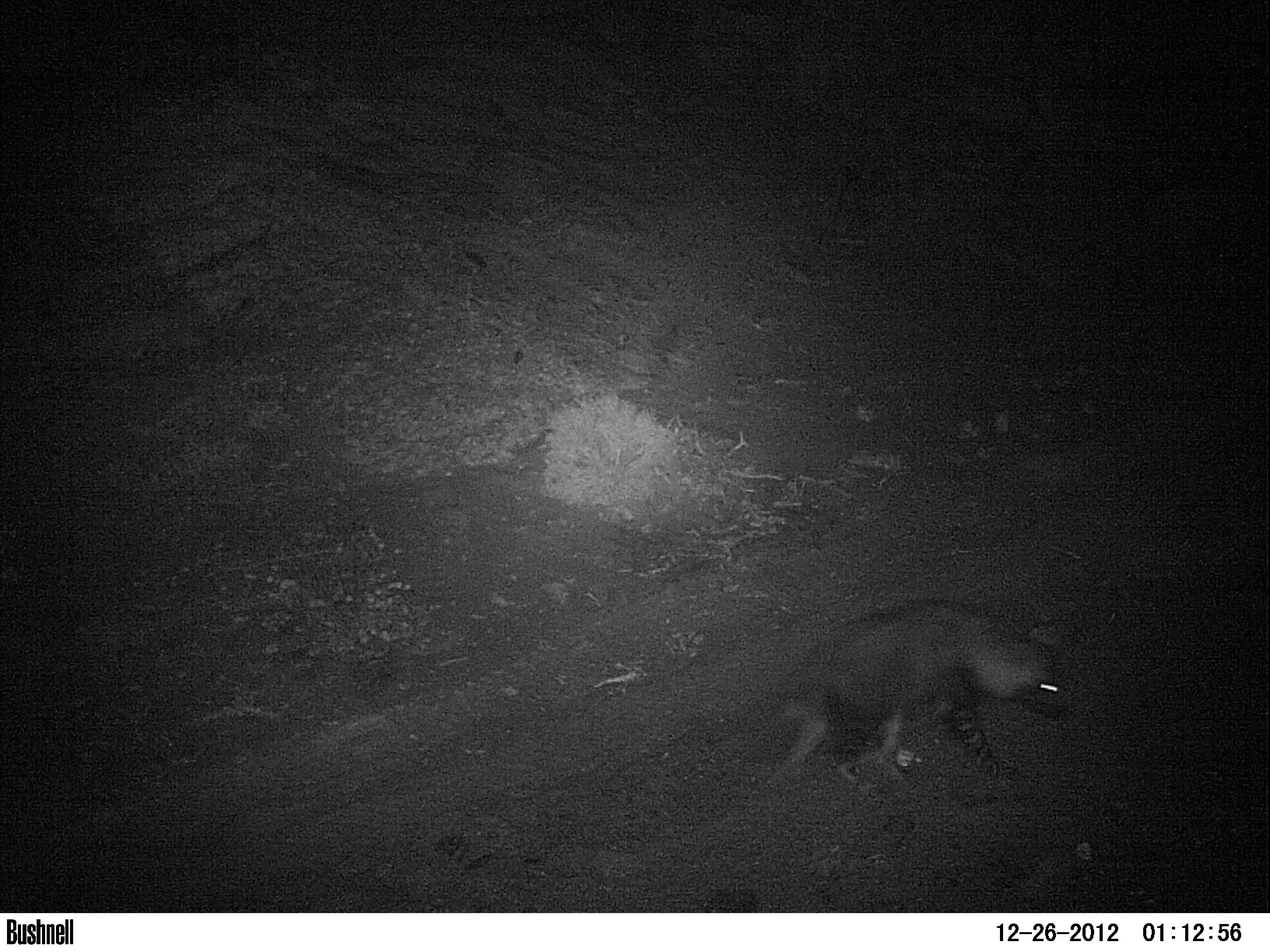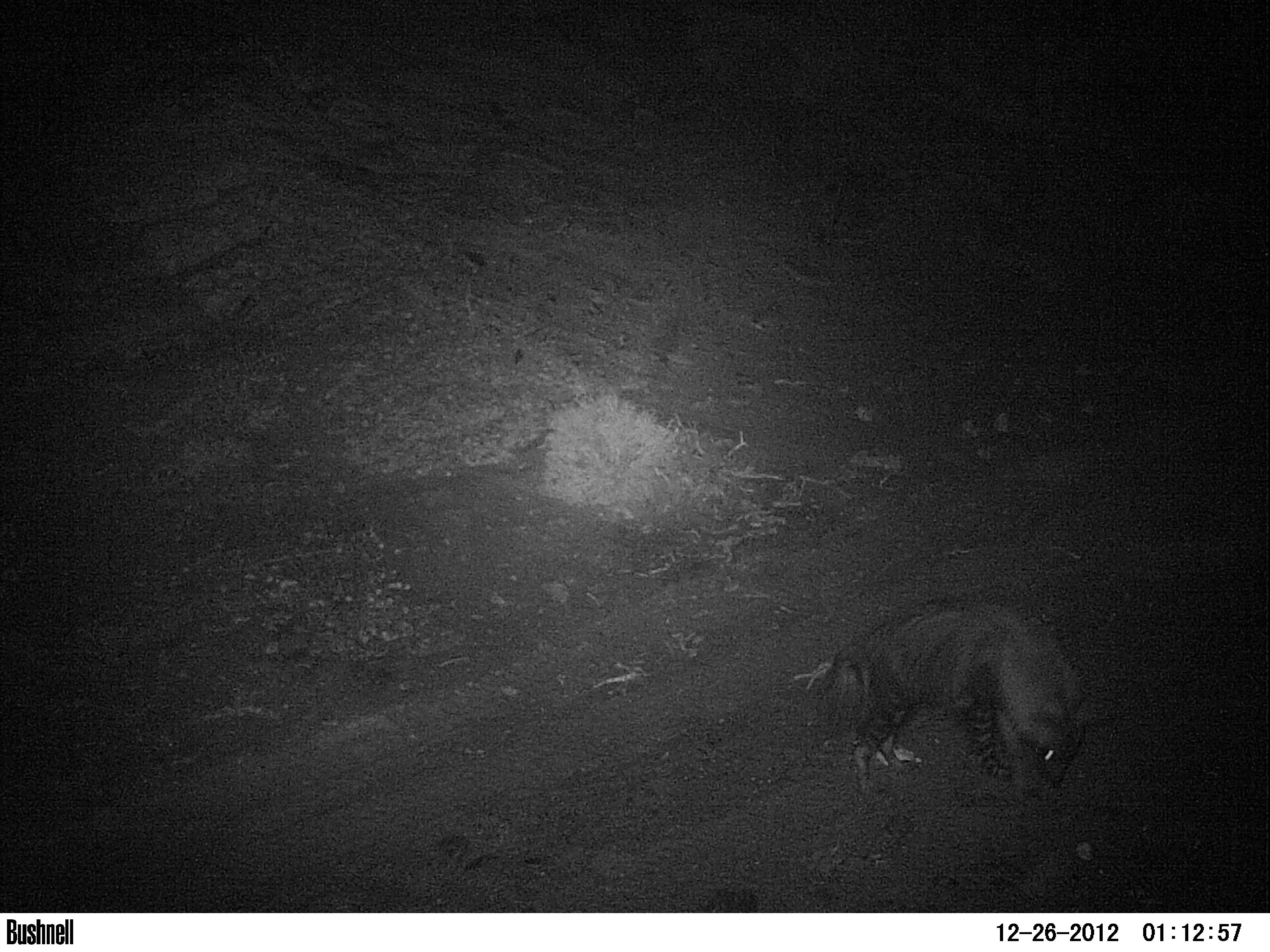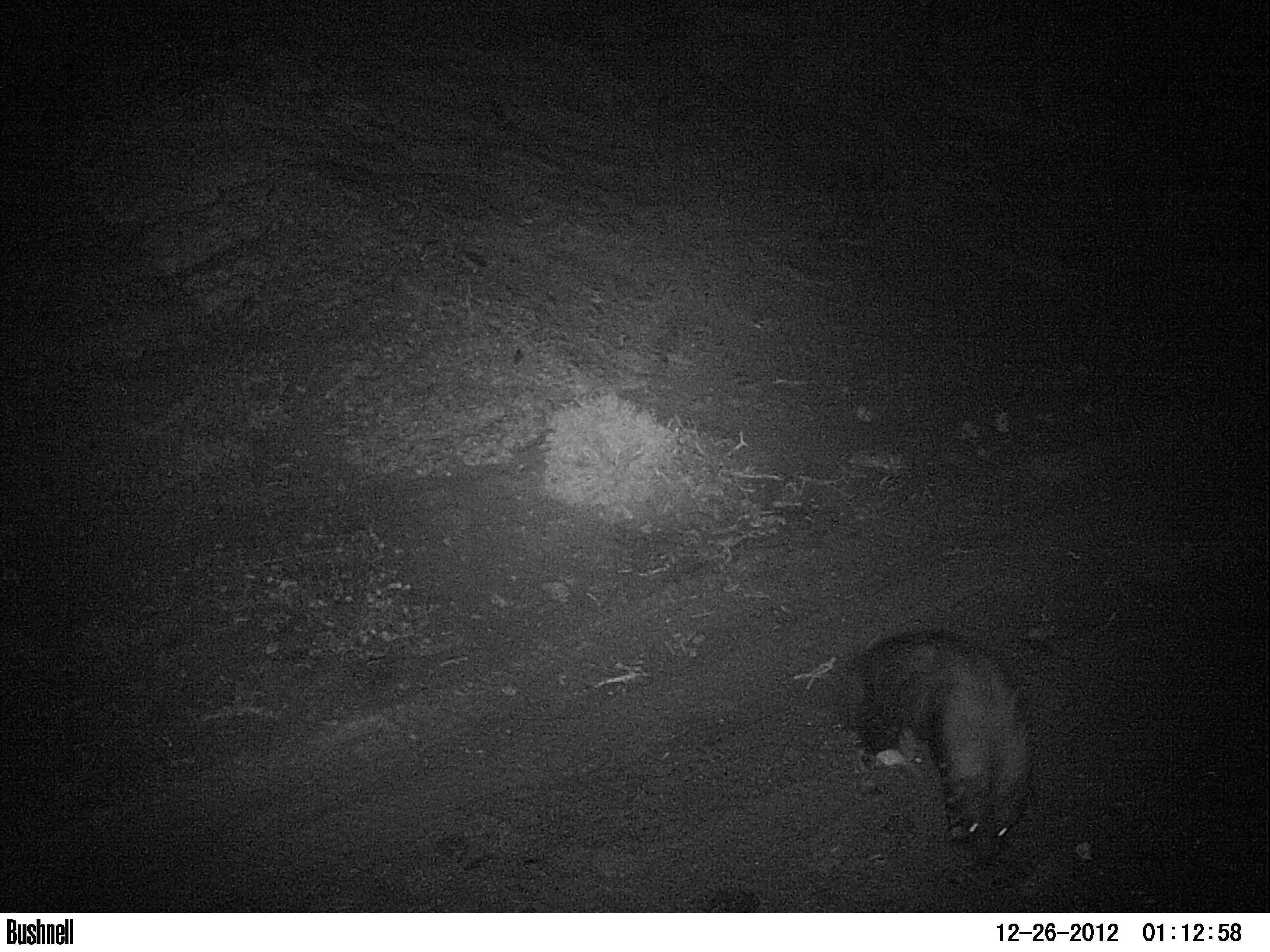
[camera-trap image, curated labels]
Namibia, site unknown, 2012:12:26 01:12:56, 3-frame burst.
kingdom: Animalia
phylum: Chordata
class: Mammalia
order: Carnivora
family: Hyaenidae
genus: Parahyaena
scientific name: Parahyaena brunnea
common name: brown hyena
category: hyaena brunnea